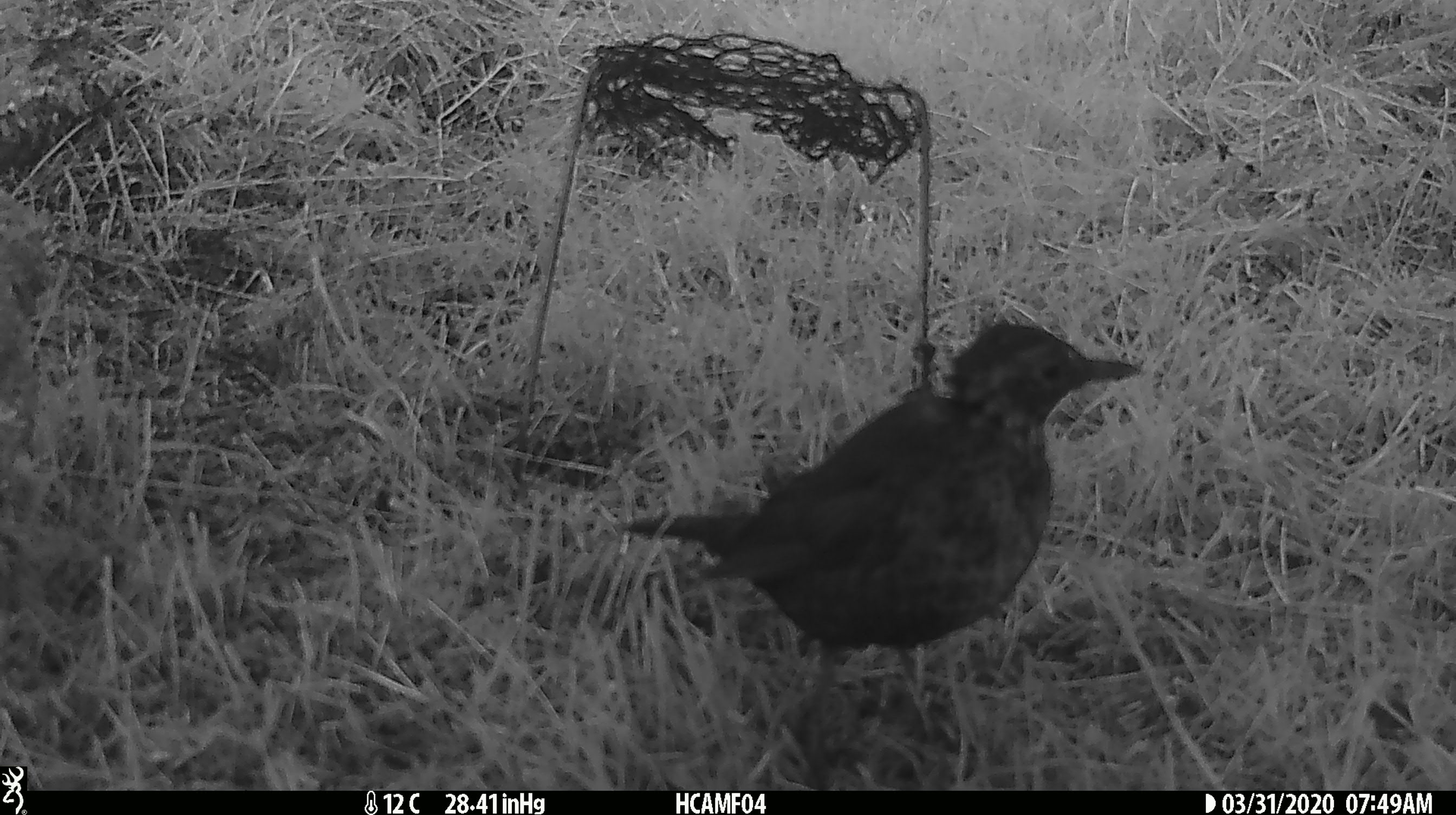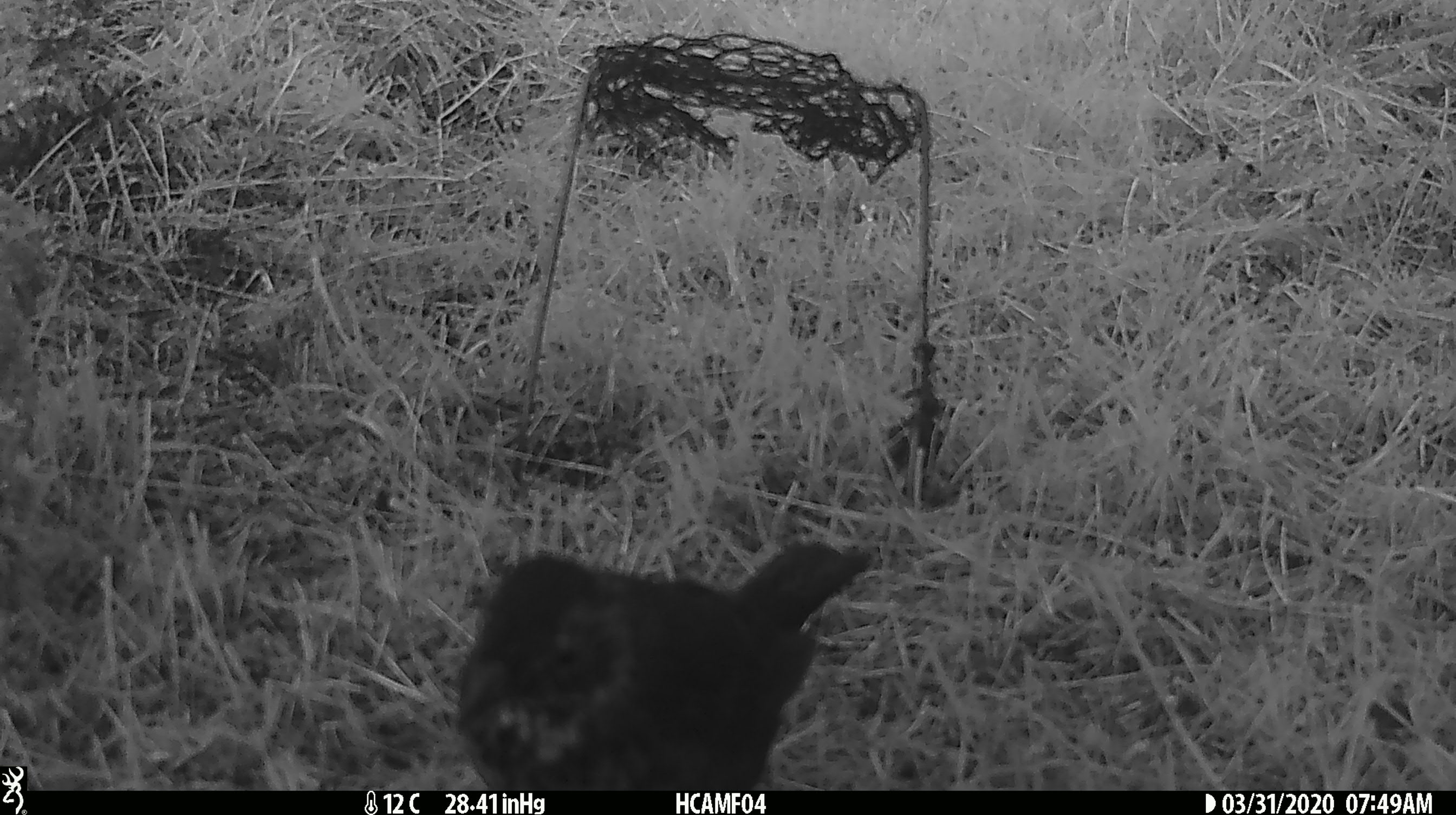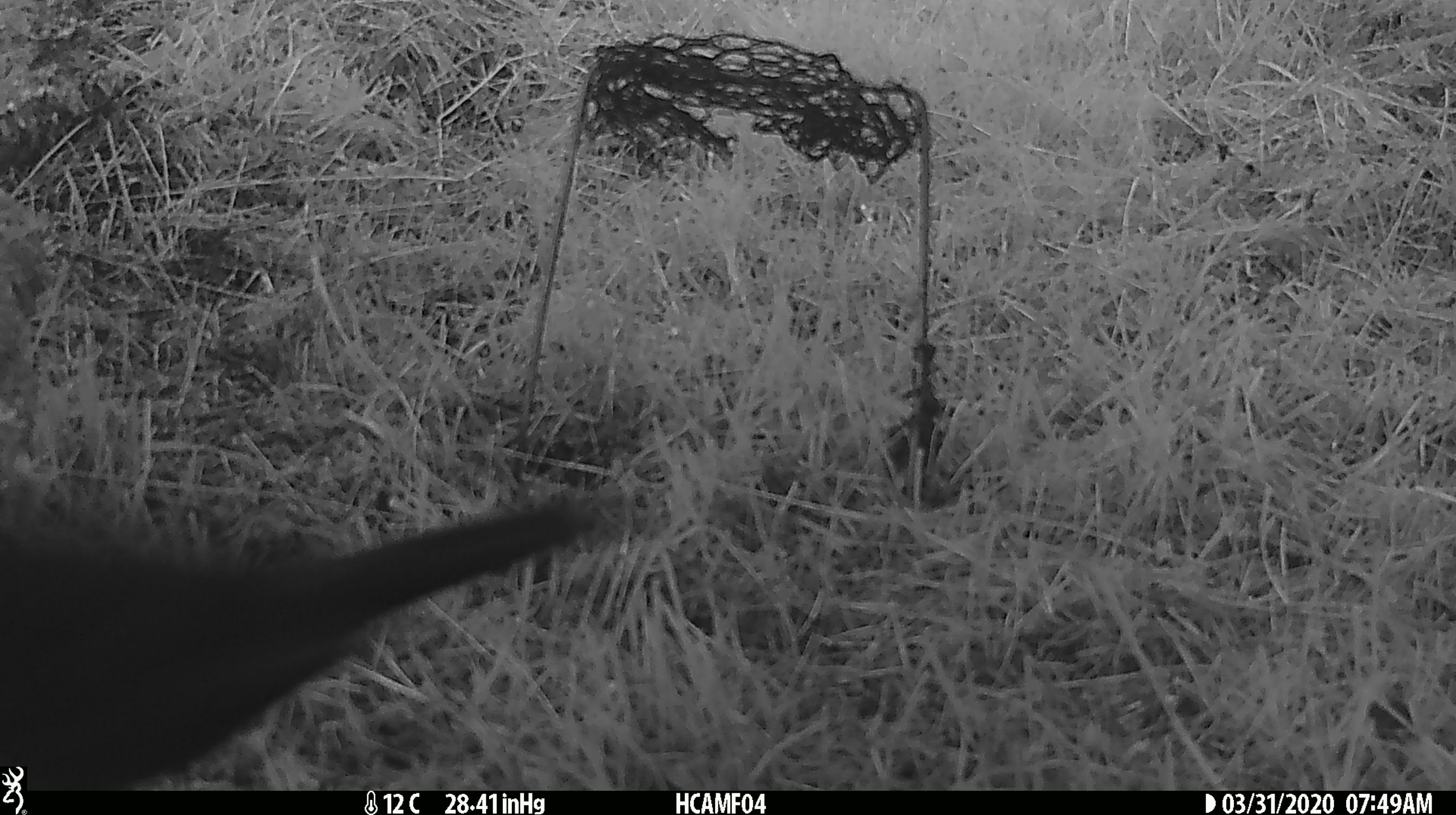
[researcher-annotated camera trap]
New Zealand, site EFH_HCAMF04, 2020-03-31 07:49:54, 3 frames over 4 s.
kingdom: Animalia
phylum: Chordata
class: Aves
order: Passeriformes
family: Turdidae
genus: Turdus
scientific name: Turdus philomelos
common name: song thrush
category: thrush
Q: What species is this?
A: Thrush (song thrush) (Turdus philomelos).